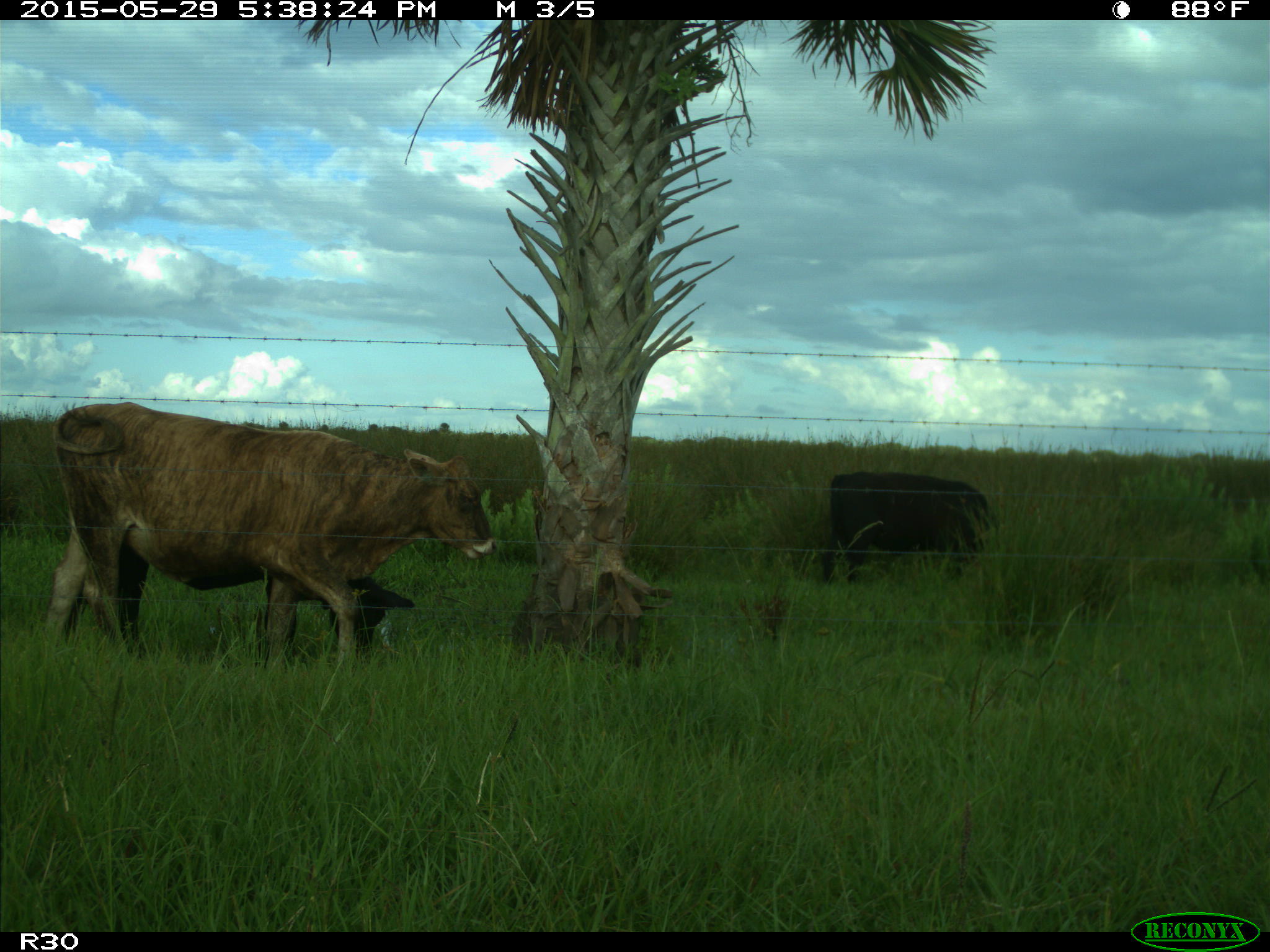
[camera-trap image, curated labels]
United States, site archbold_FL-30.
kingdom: Animalia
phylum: Chordata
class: Mammalia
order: Artiodactyla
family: Bovidae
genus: Bos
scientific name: Bos taurus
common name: domestic cow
Bos taurus (domestic cow).